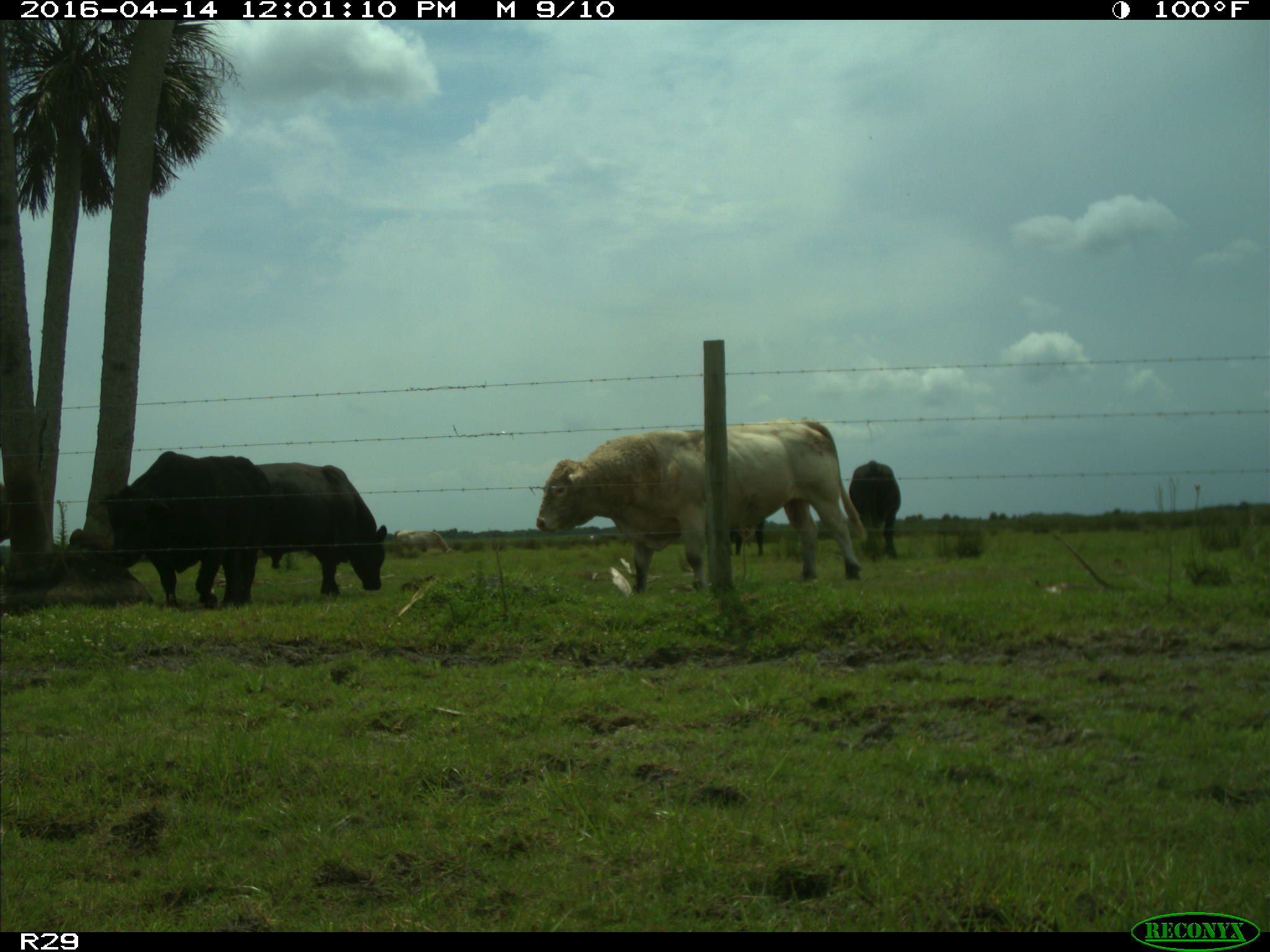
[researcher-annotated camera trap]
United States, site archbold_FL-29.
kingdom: Animalia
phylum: Chordata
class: Mammalia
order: Artiodactyla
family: Bovidae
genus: Bos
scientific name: Bos taurus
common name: domestic cow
Bos taurus (domestic cow).